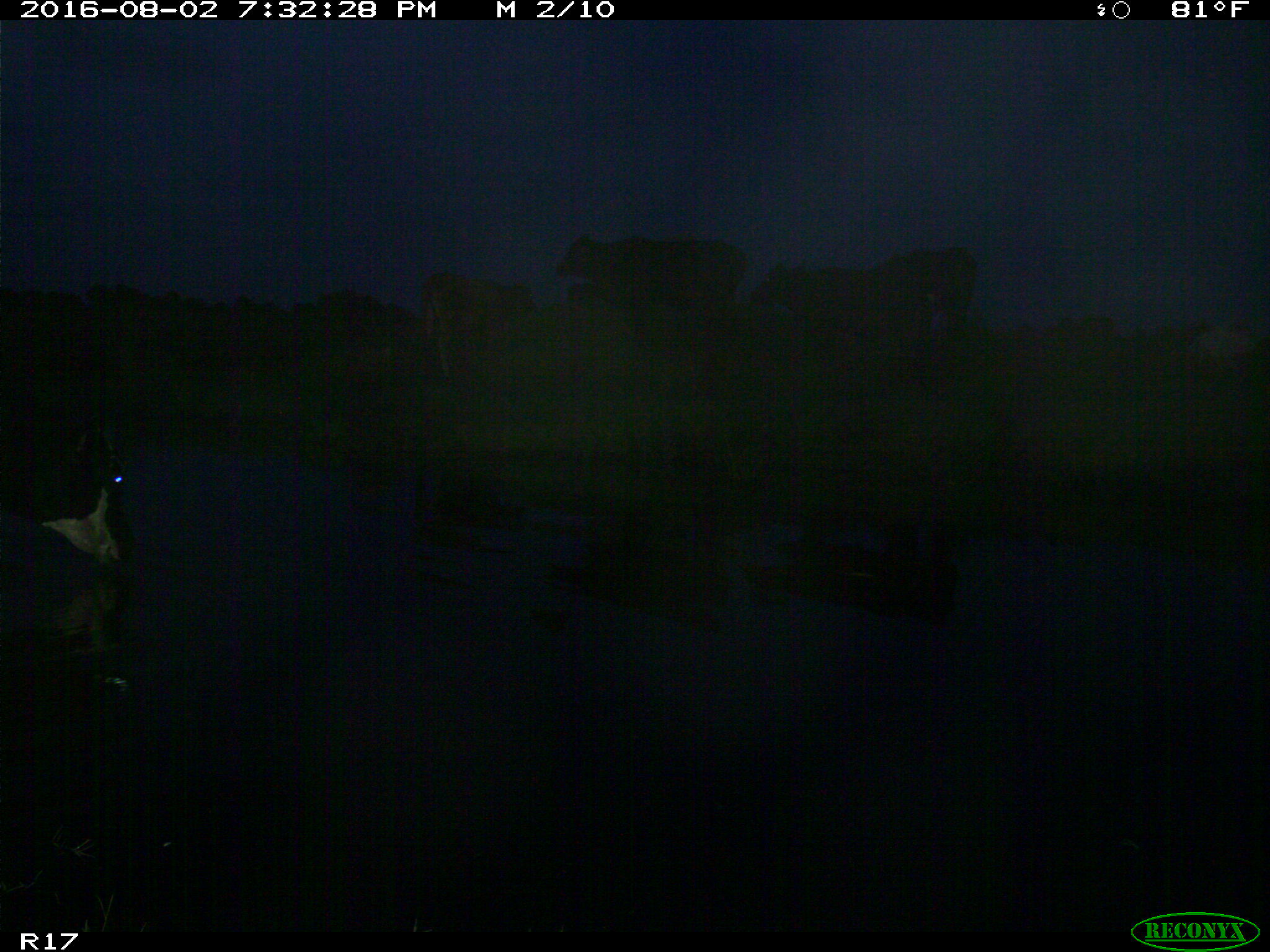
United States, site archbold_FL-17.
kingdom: Animalia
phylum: Chordata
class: Mammalia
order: Artiodactyla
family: Bovidae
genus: Bos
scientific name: Bos taurus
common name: domestic cow